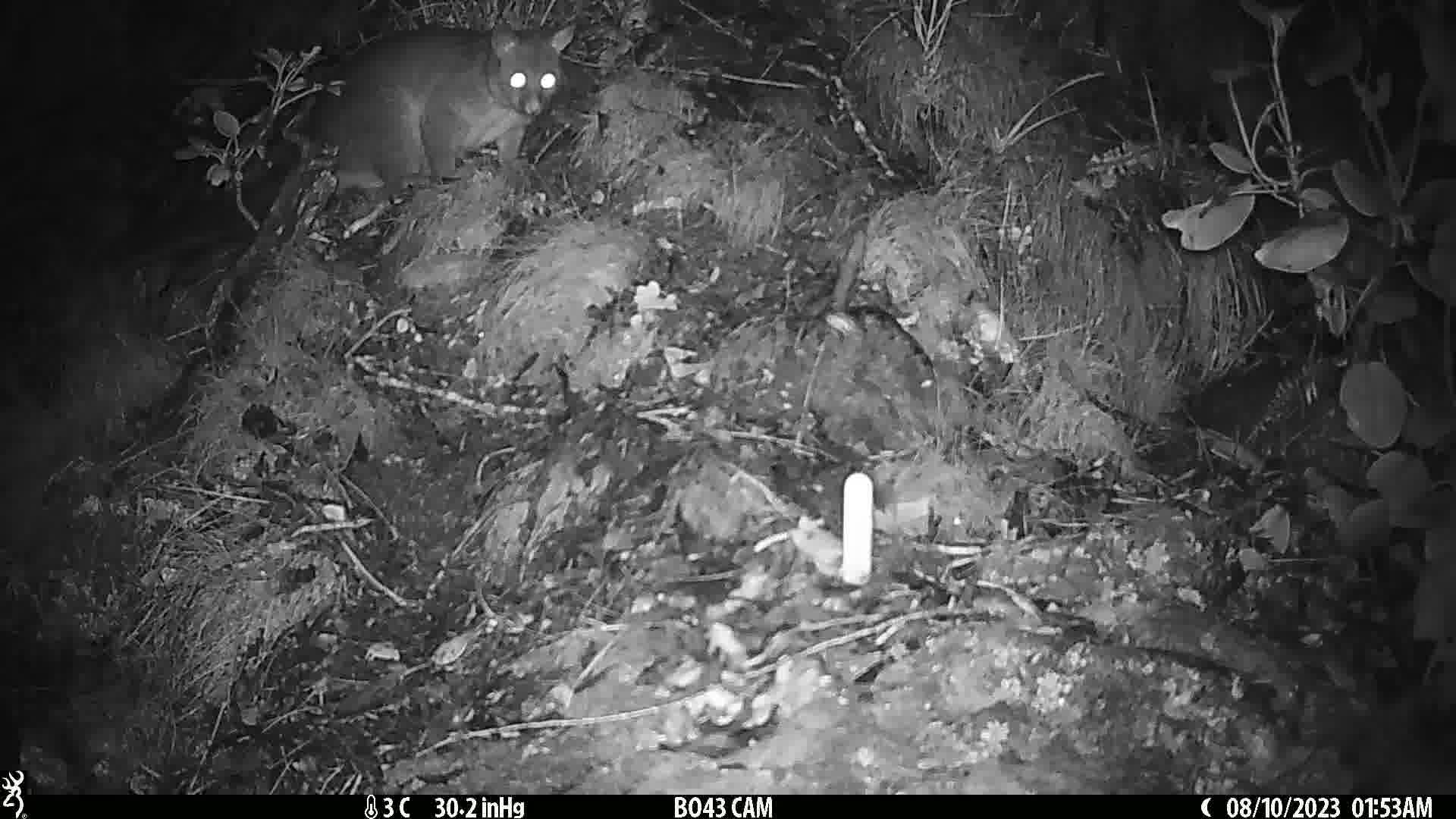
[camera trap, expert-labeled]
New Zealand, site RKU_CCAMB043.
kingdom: Animalia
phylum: Chordata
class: Mammalia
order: Diprotodontia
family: Phalangeridae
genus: Trichosurus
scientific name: Trichosurus vulpecula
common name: common brushtail possum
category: possum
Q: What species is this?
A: Possum (common brushtail possum) (Trichosurus vulpecula).